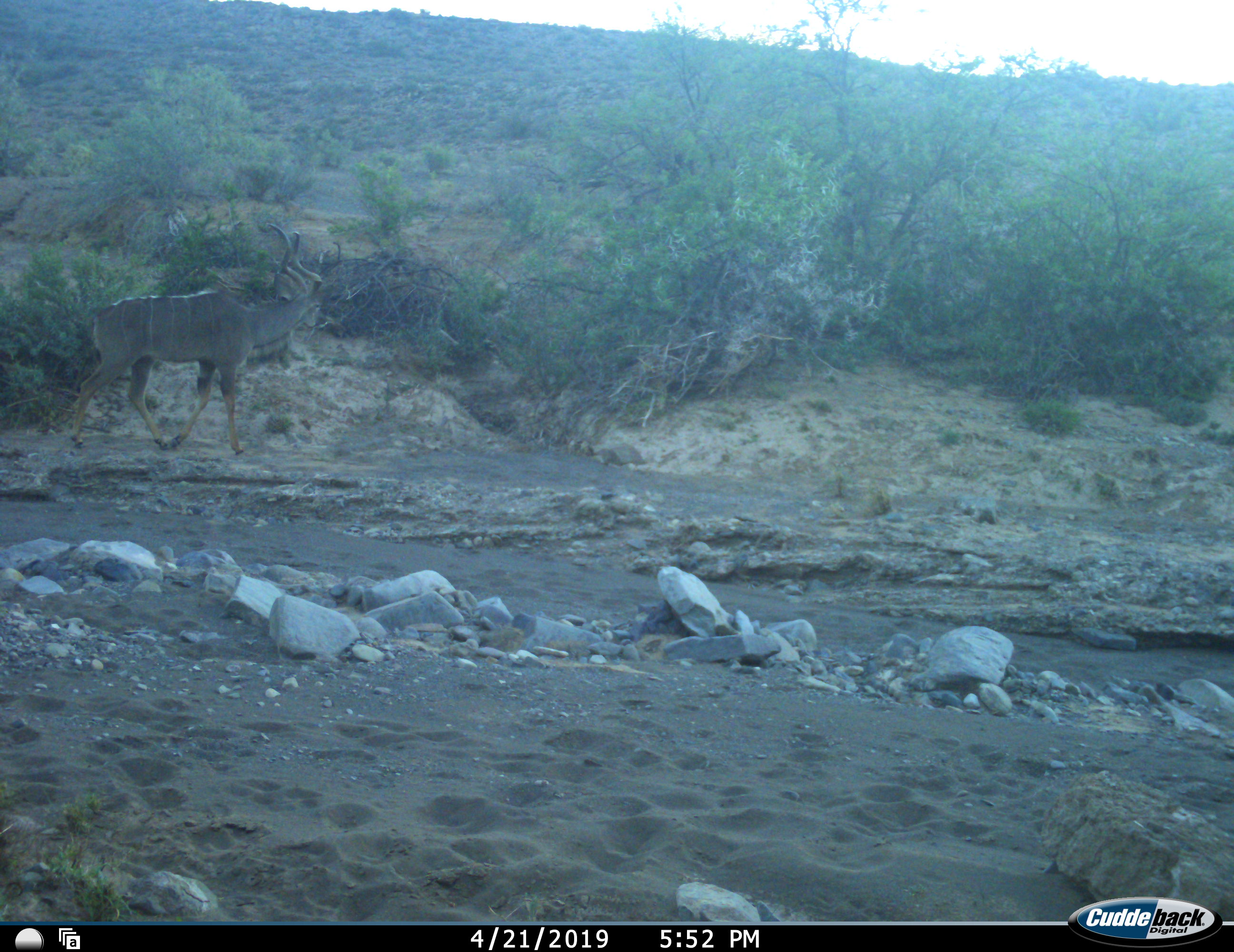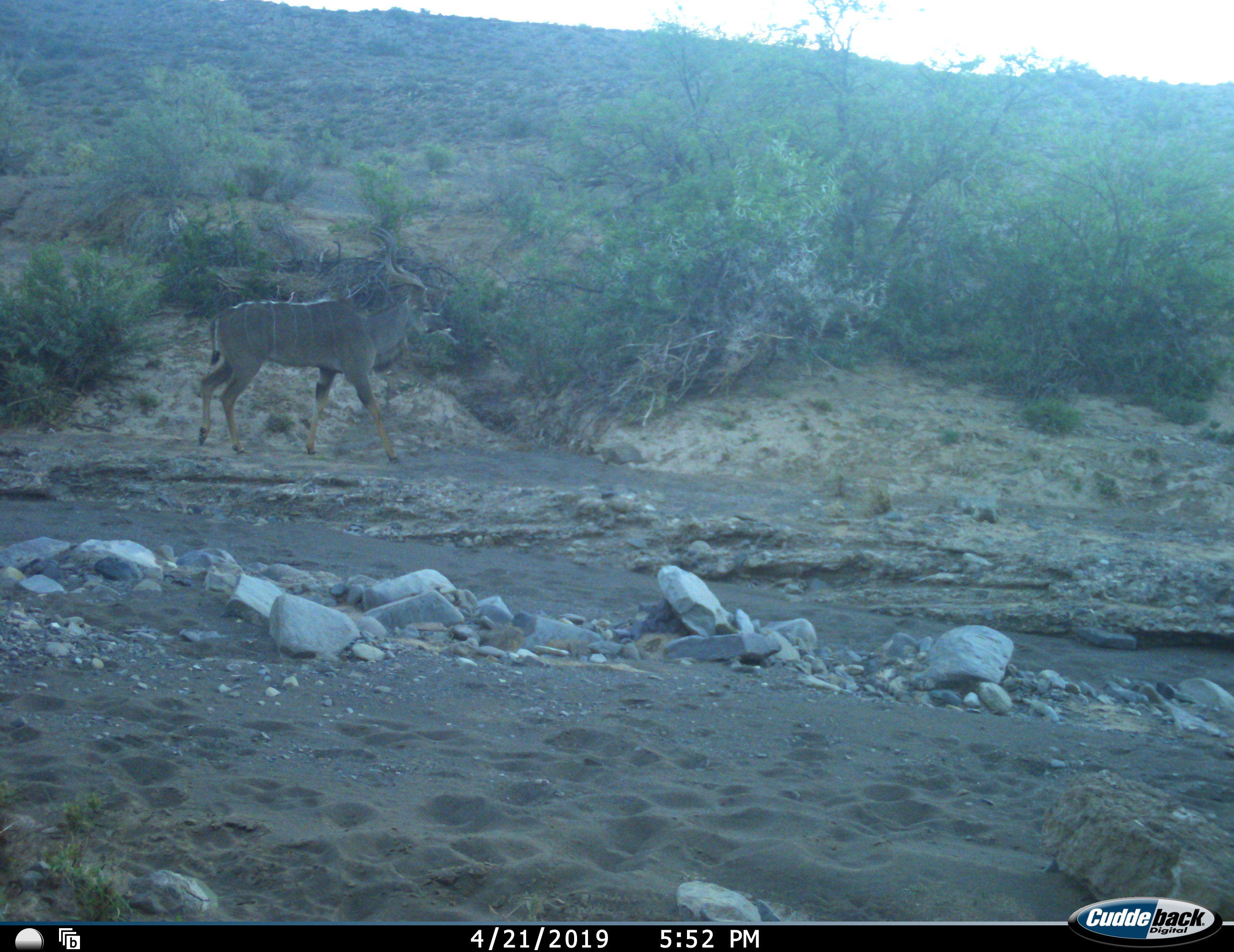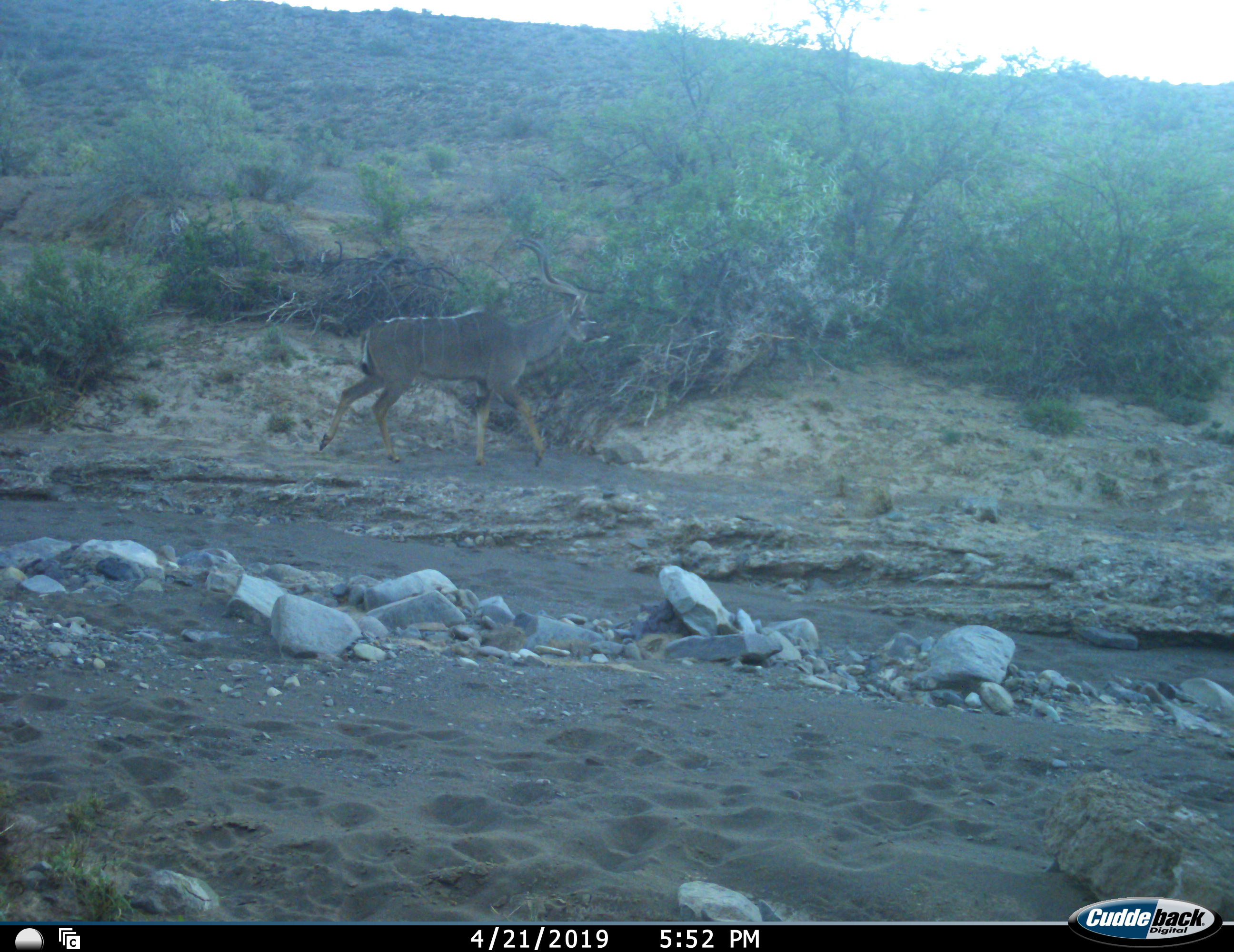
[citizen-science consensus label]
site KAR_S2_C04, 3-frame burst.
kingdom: Animalia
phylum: Chordata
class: Mammalia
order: Artiodactyla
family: Bovidae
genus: Tragelaphus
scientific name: Tragelaphus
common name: kudu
Kudu (Tragelaphus), count 1. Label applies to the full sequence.